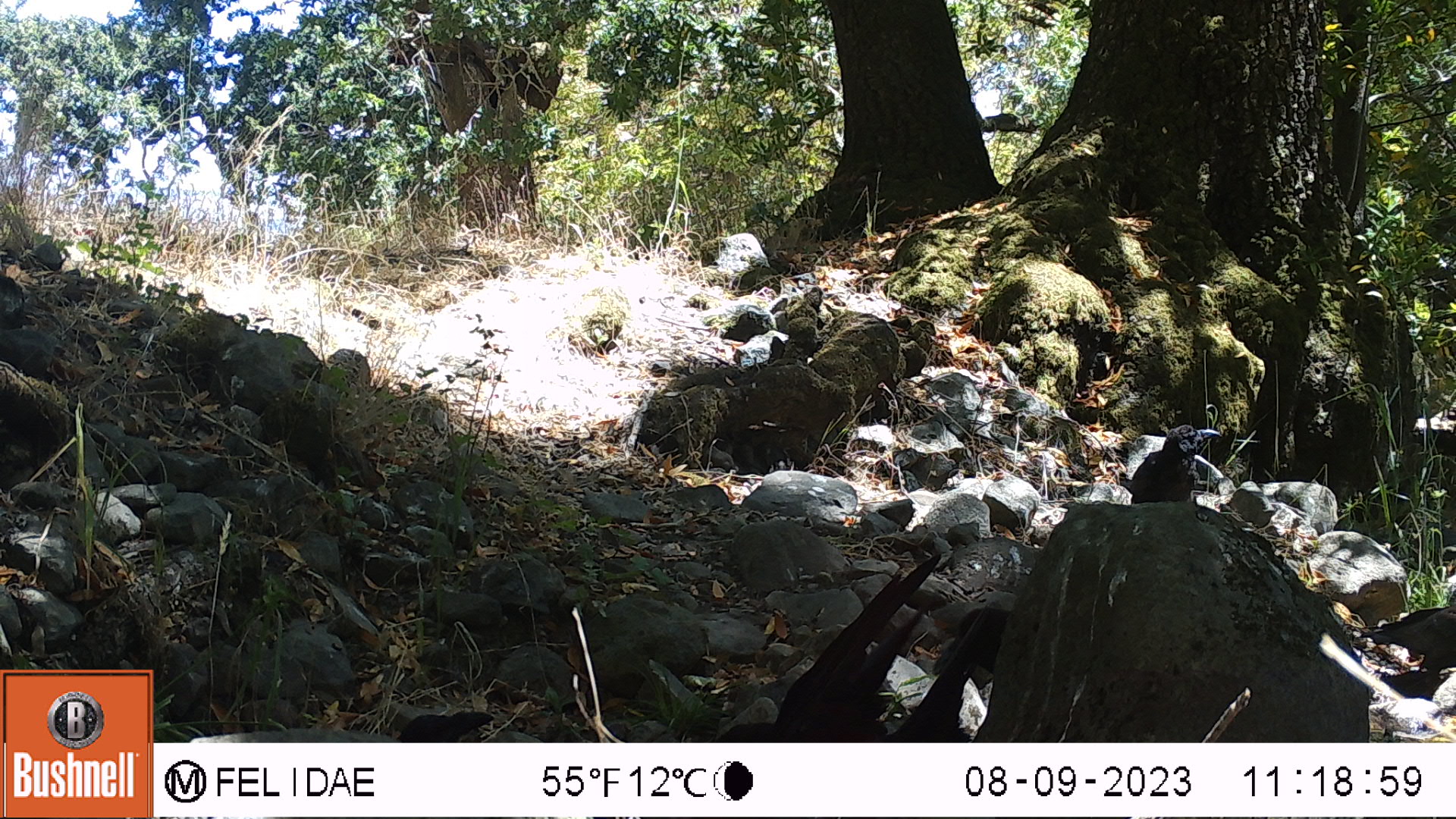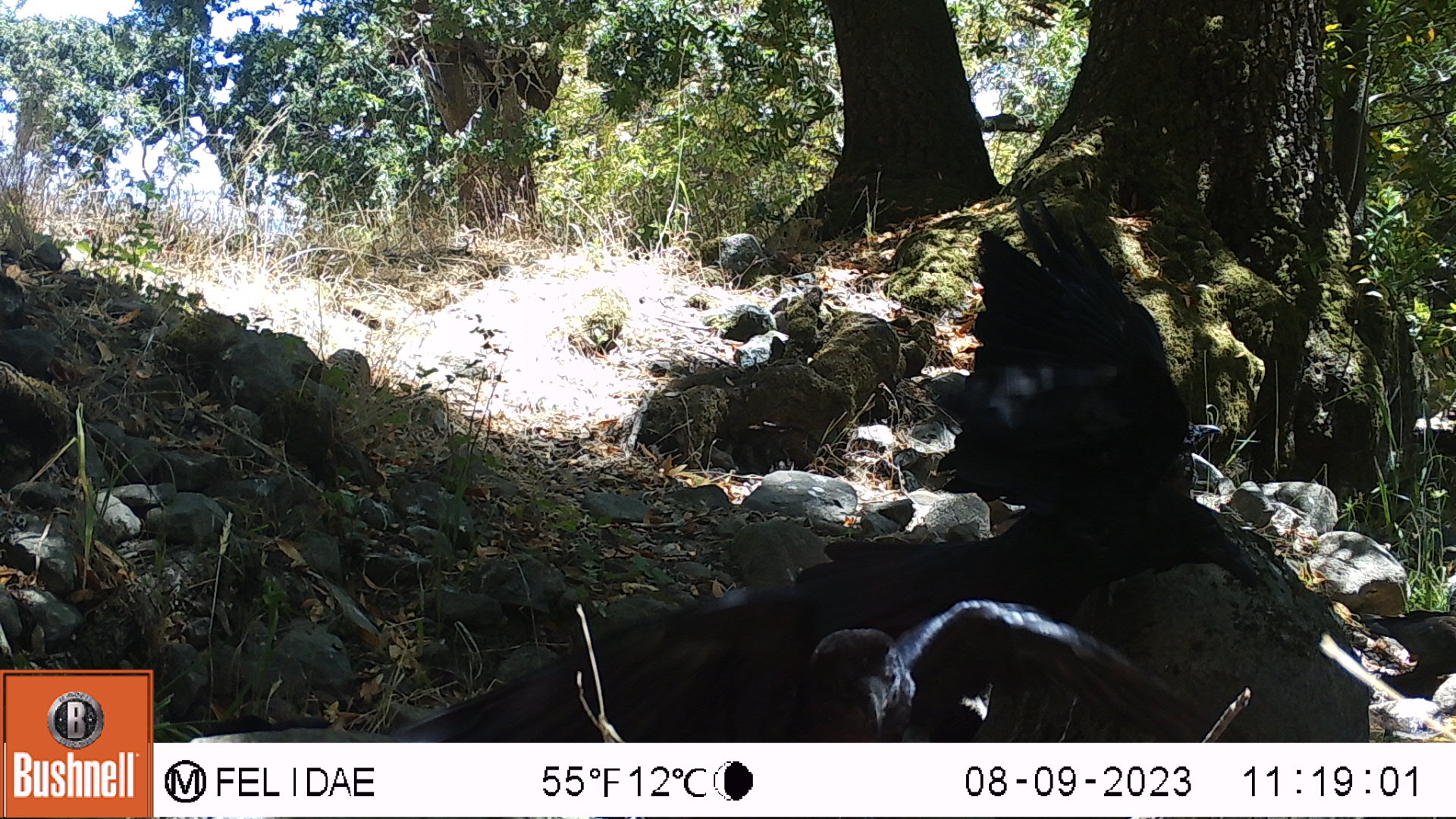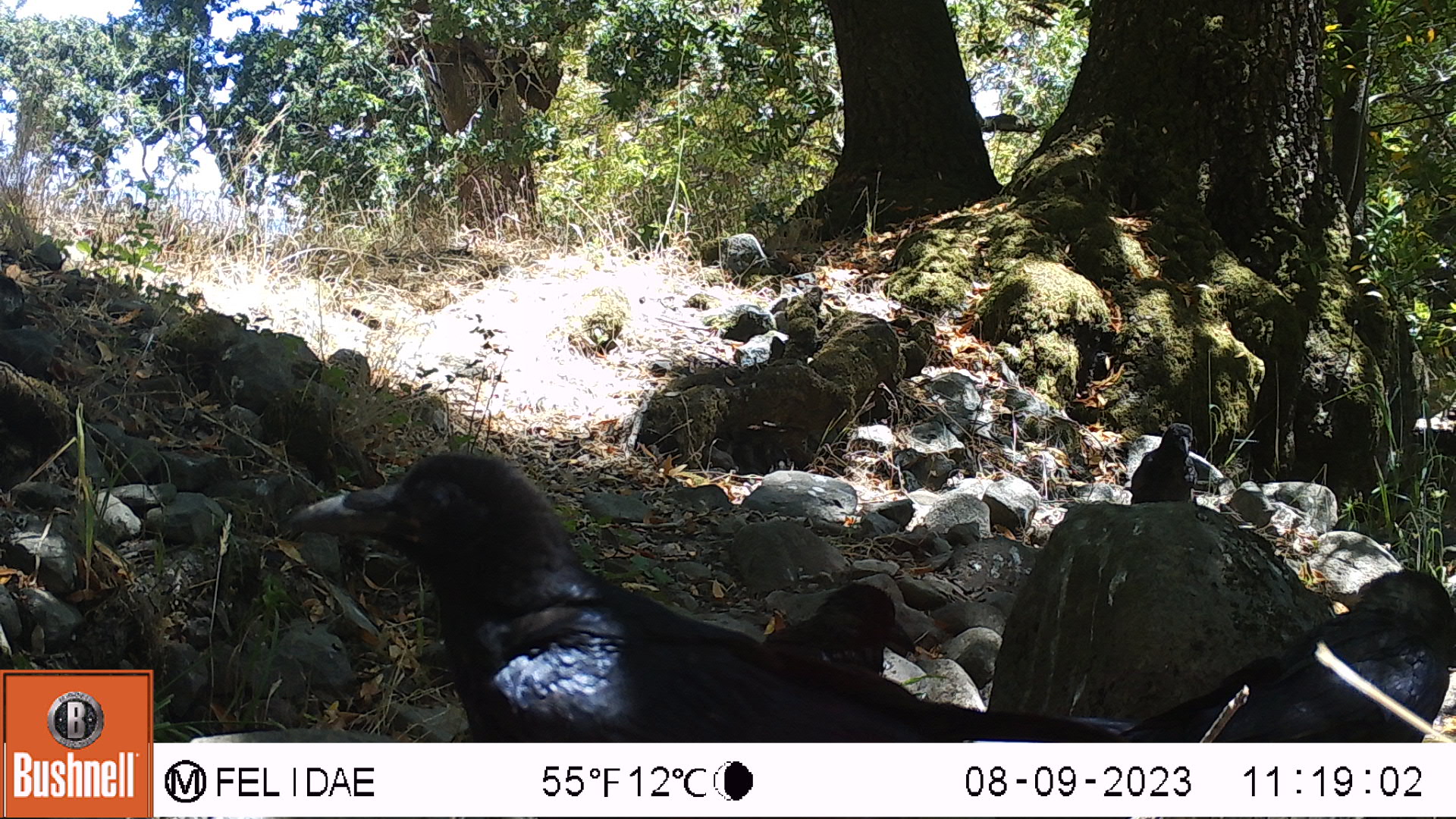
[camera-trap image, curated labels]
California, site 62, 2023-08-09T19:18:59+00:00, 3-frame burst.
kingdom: Animalia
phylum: Chordata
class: Aves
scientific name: Aves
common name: bird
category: unknown bird